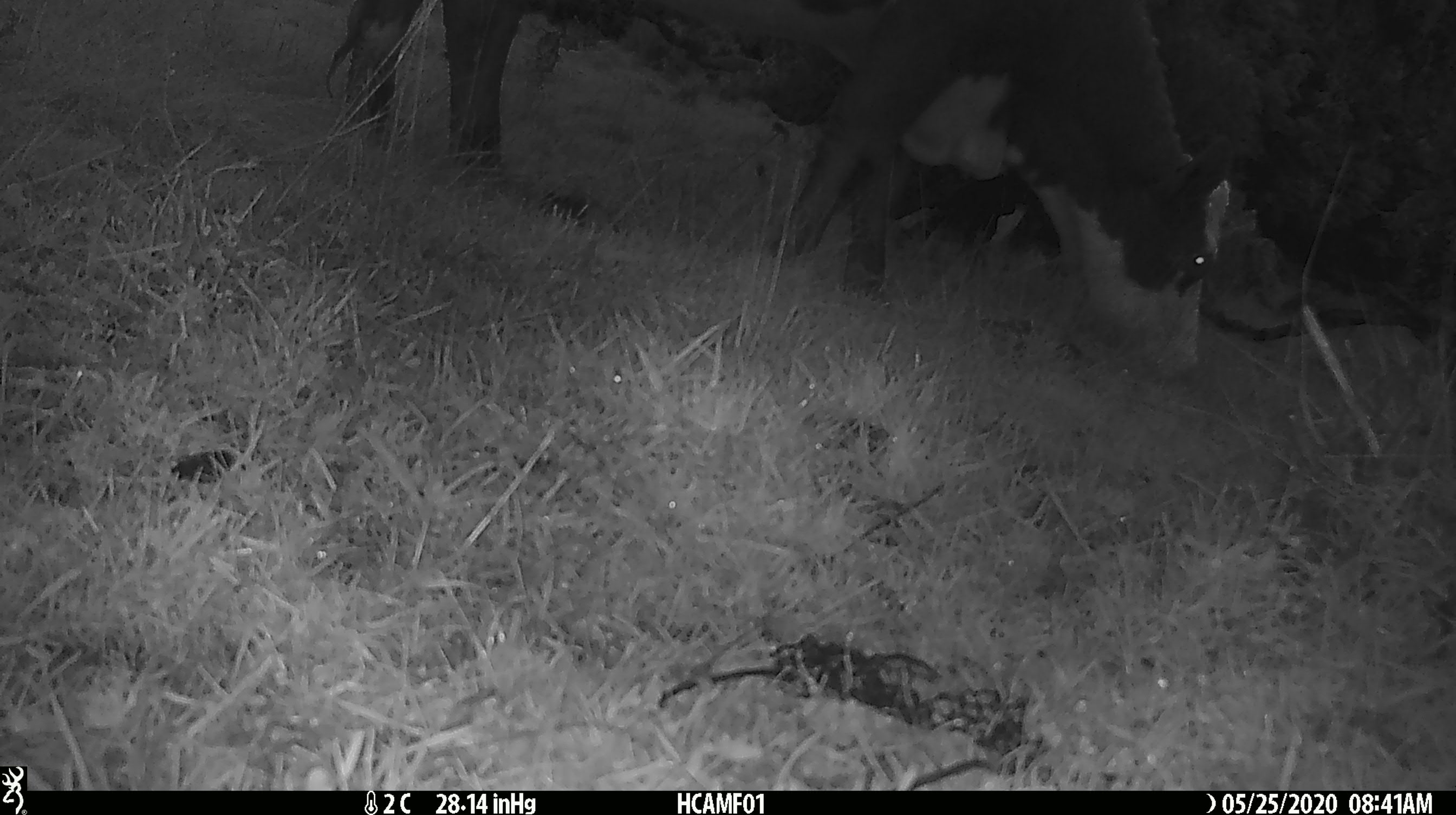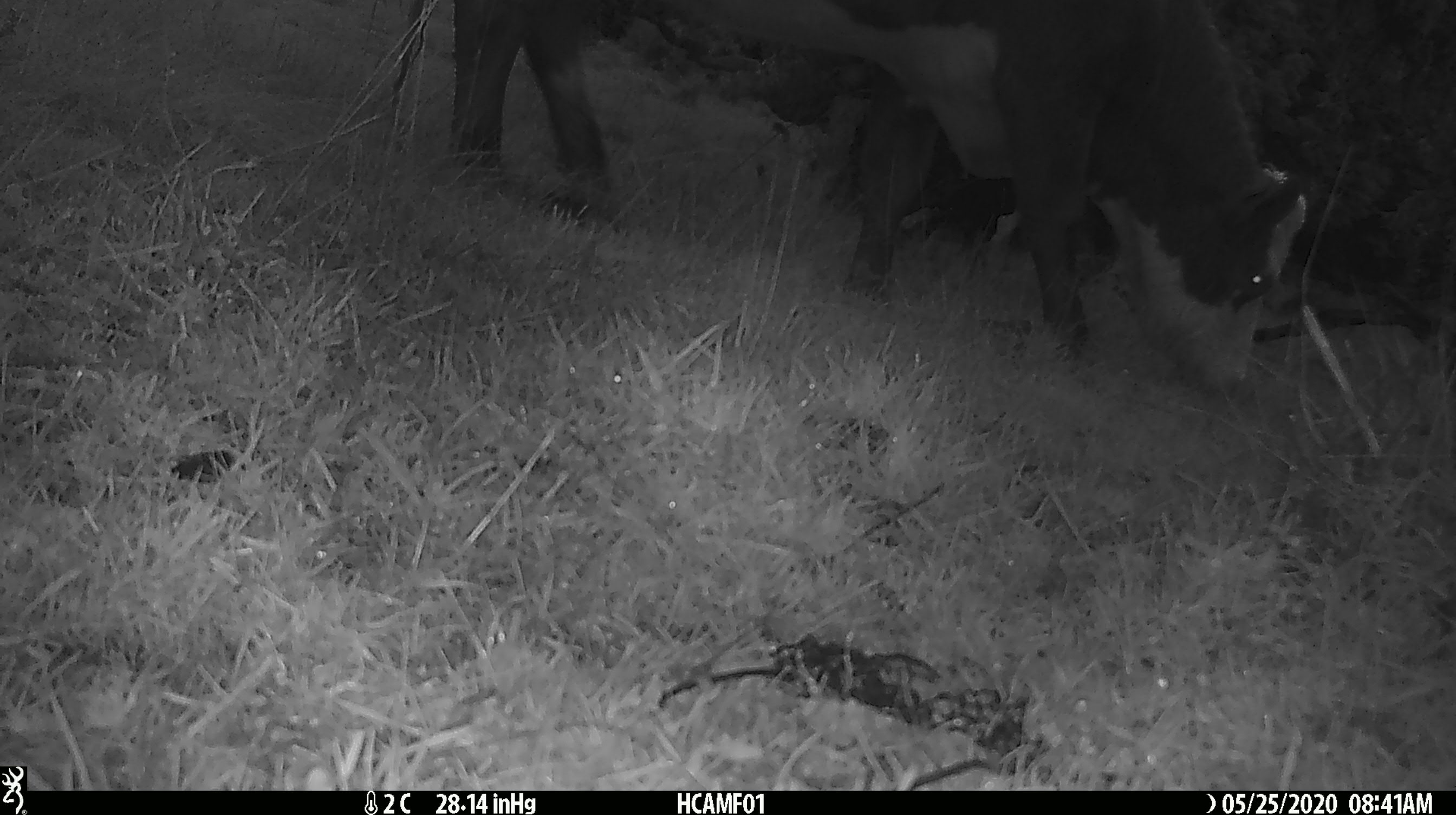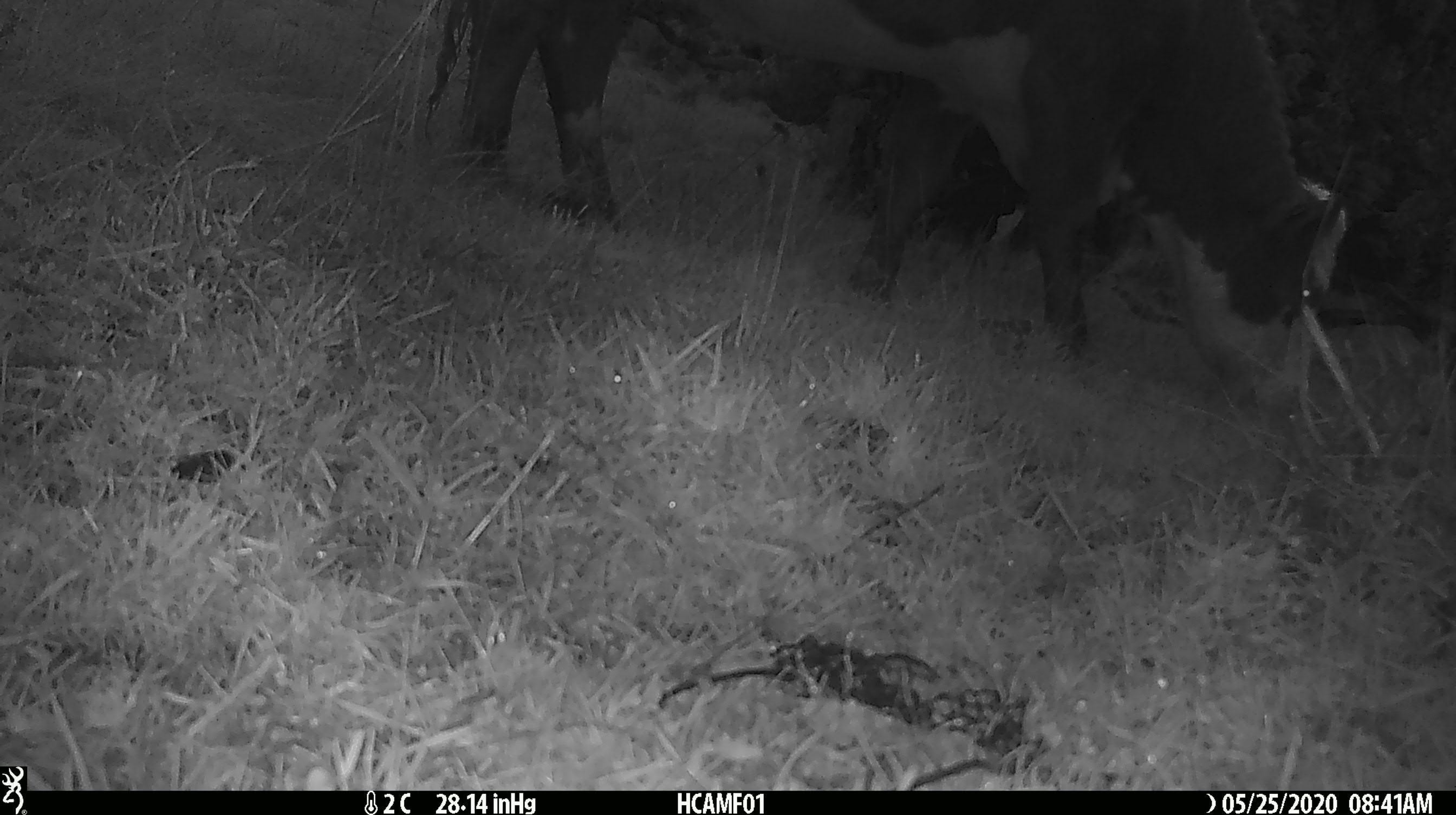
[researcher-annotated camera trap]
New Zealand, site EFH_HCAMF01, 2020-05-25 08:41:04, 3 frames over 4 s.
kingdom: Animalia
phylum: Chordata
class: Mammalia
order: Artiodactyla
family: Bovidae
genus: Bos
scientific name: Bos taurus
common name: domestic cow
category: cow